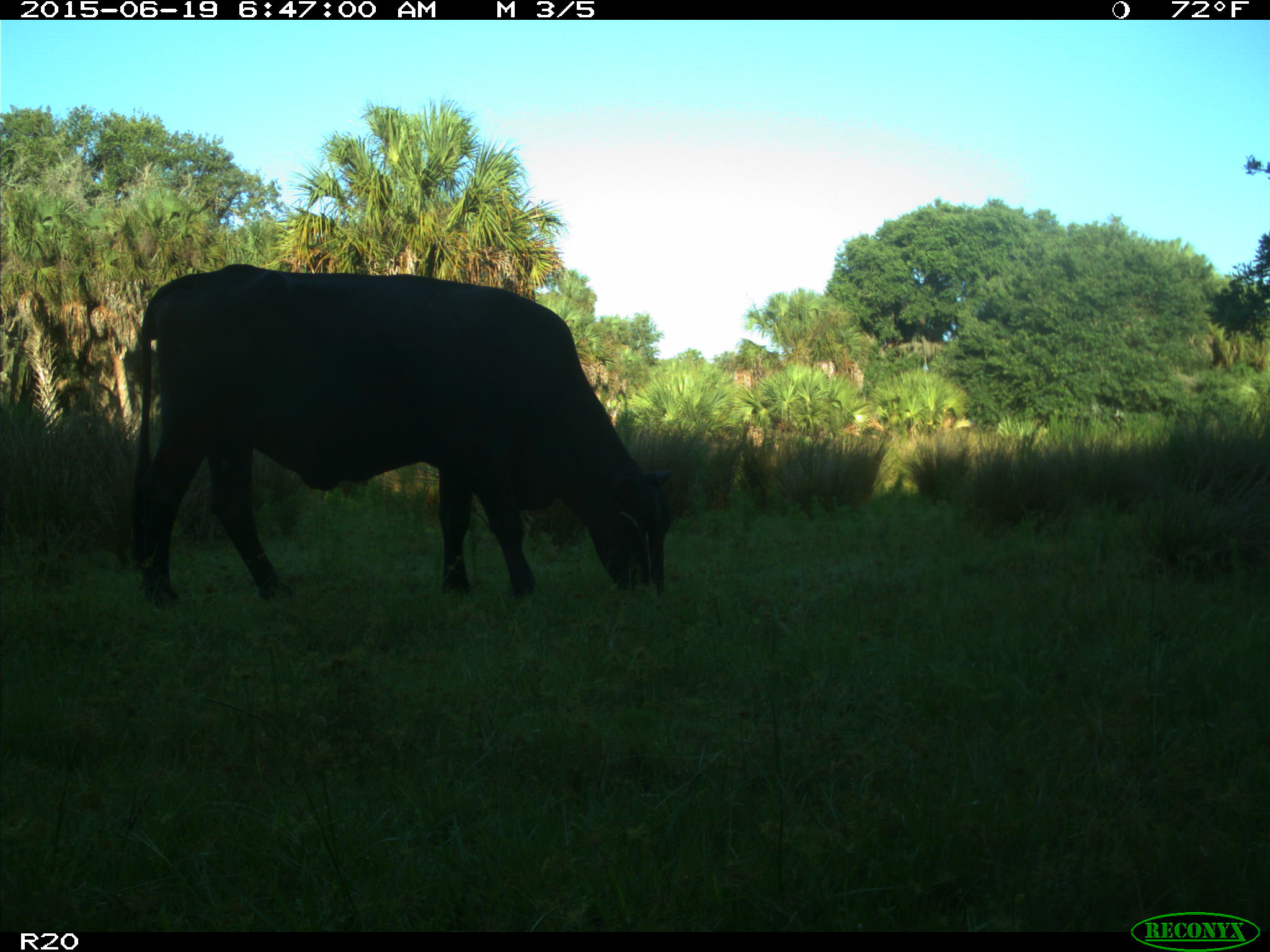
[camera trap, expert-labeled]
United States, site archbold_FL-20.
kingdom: Animalia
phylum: Chordata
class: Mammalia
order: Artiodactyla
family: Bovidae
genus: Bos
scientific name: Bos taurus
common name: domestic cow